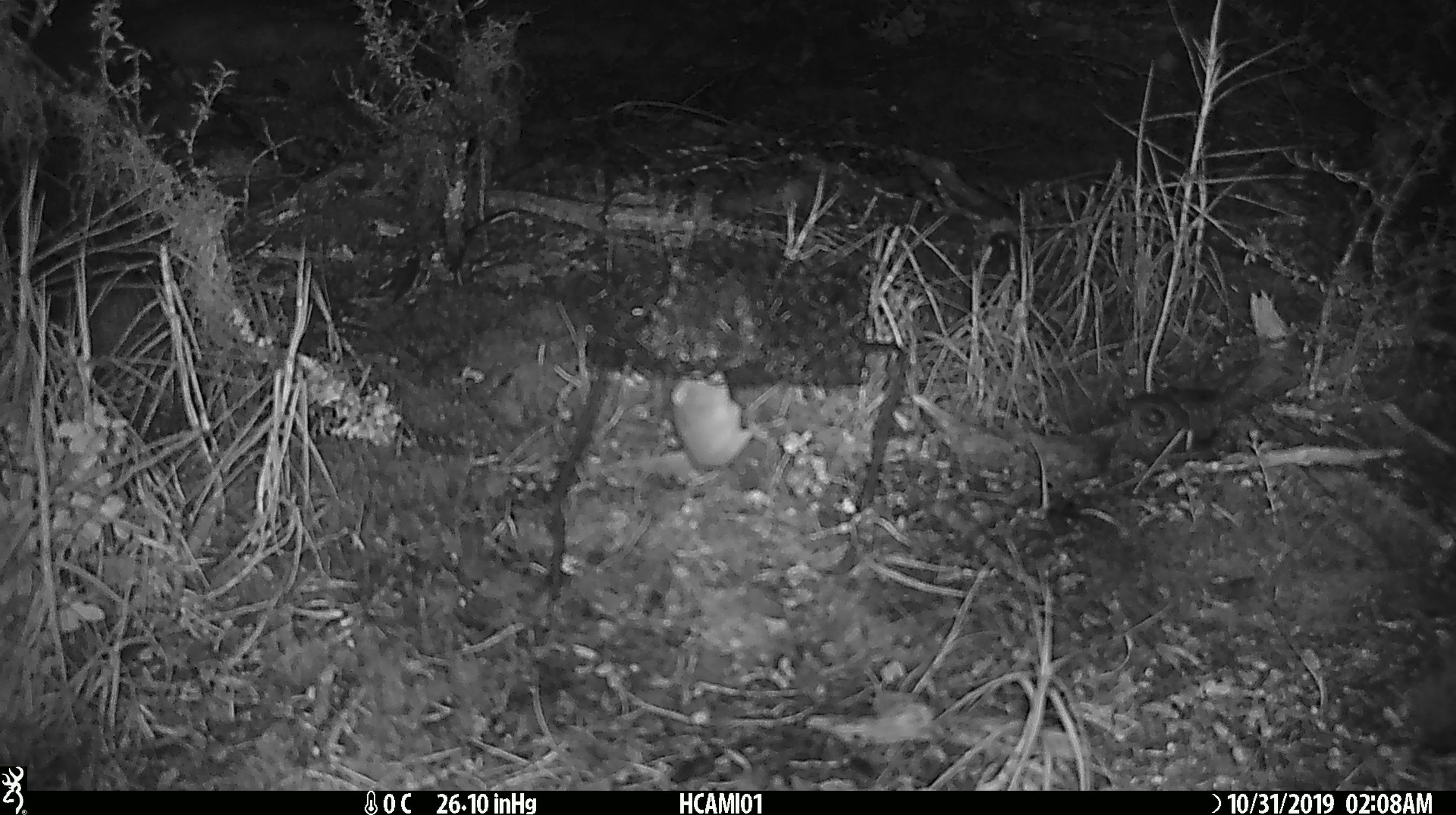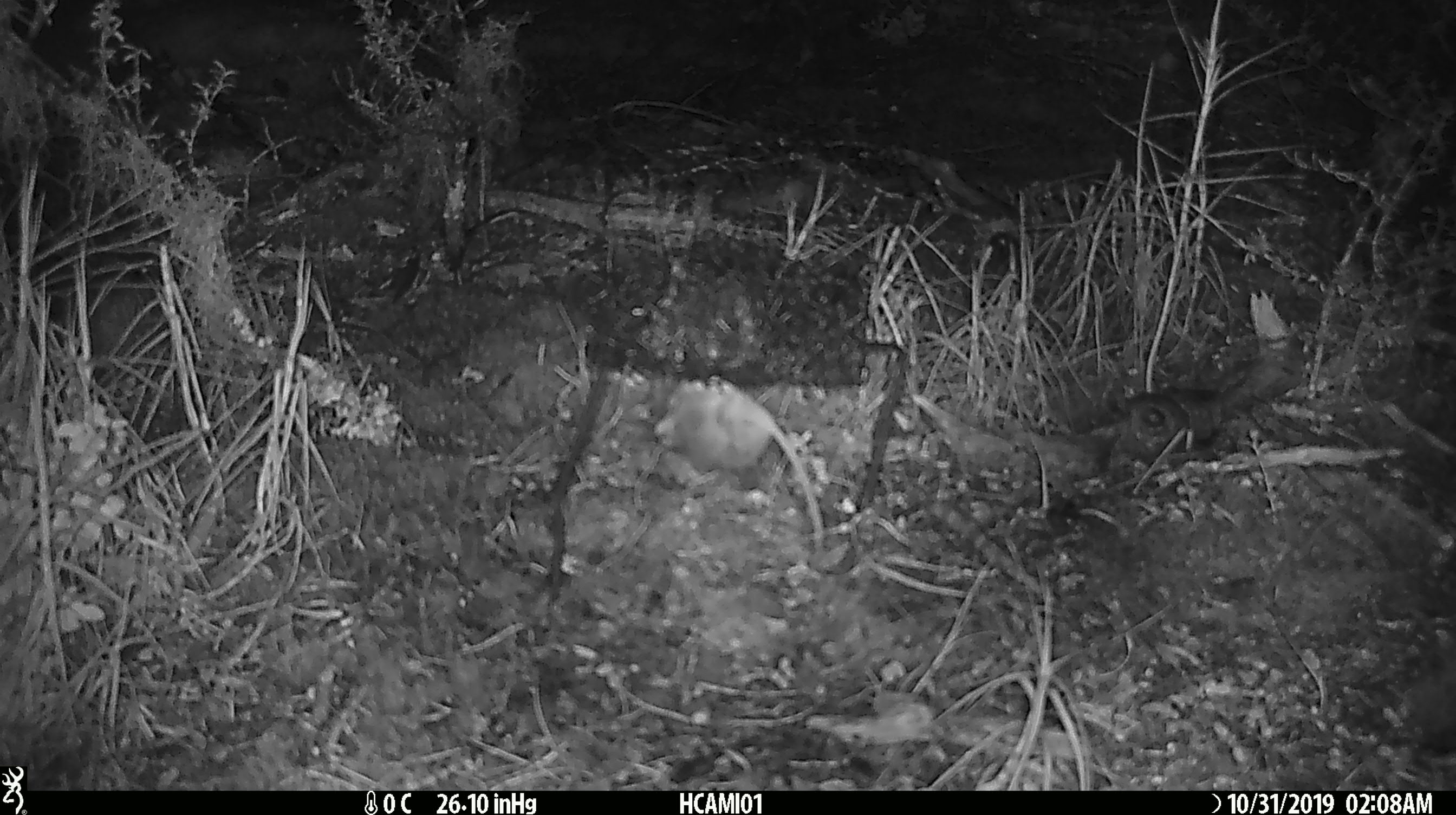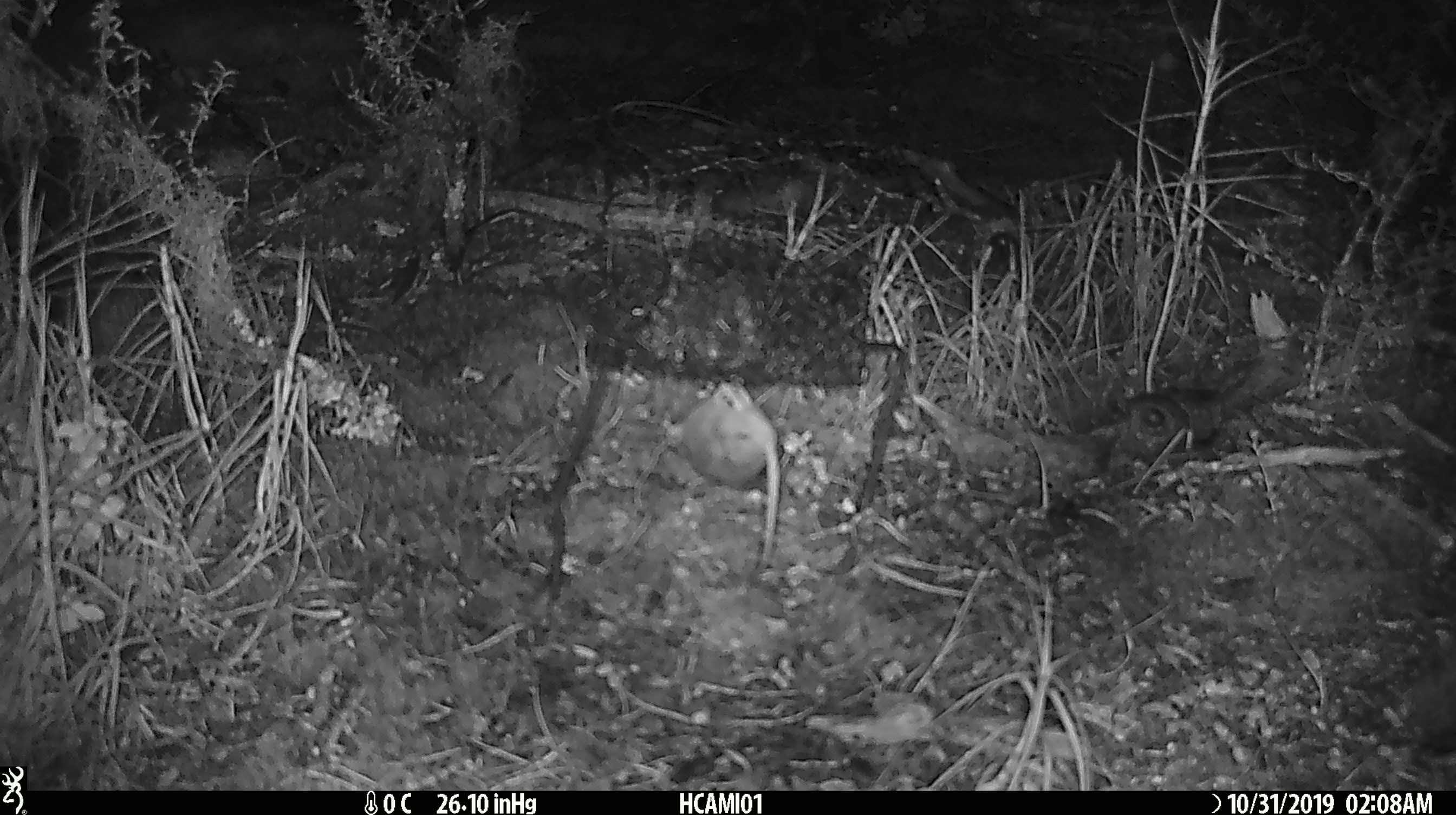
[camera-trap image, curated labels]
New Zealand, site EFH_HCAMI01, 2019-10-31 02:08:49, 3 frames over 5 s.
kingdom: Animalia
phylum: Chordata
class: Mammalia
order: Rodentia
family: Muridae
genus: Mus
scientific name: Mus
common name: mouse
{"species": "mouse (Mus)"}